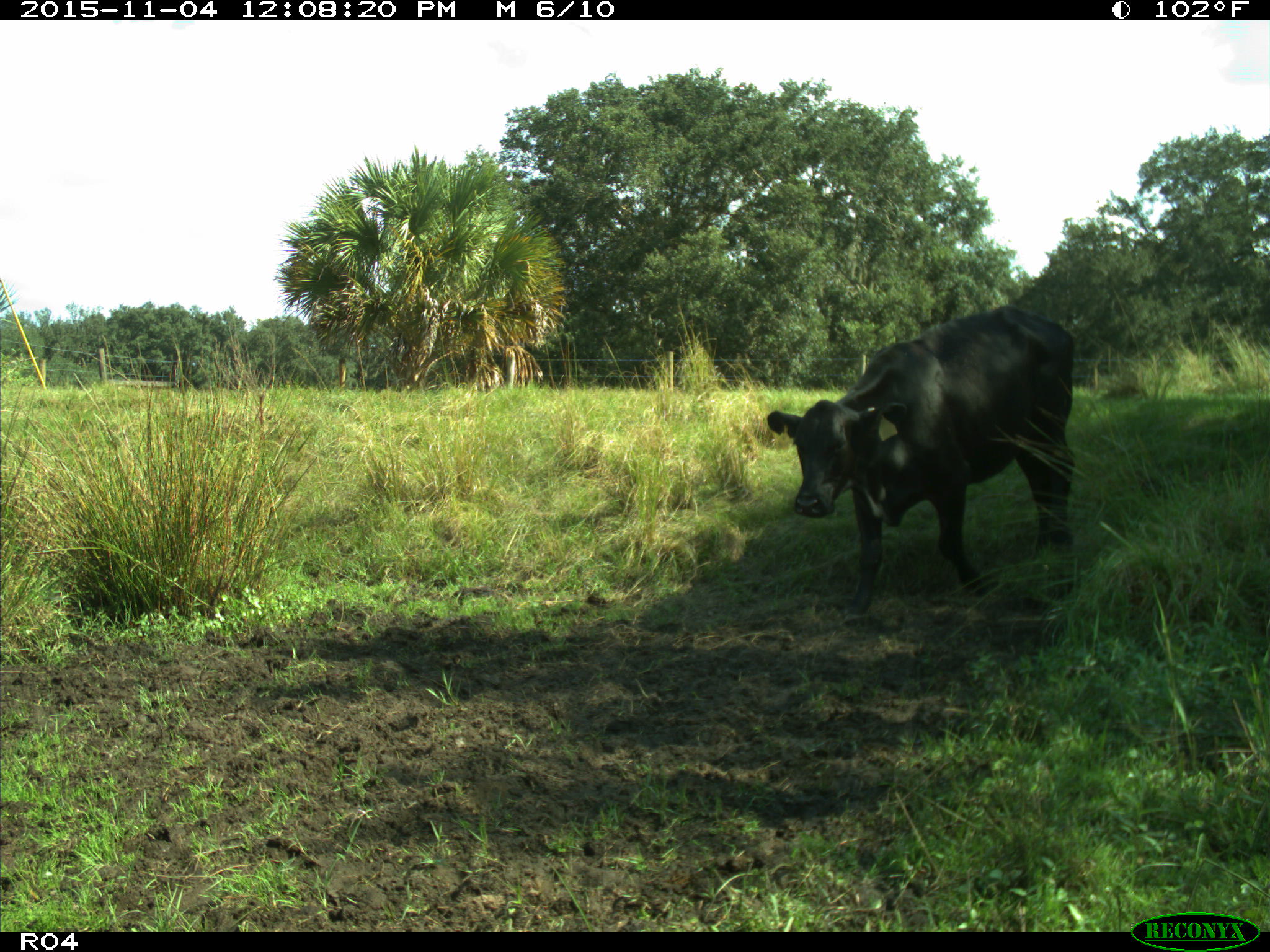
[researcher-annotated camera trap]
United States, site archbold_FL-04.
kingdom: Animalia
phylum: Chordata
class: Mammalia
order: Artiodactyla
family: Bovidae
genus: Bos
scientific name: Bos taurus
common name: domestic cow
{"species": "Bos taurus (domestic cow)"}